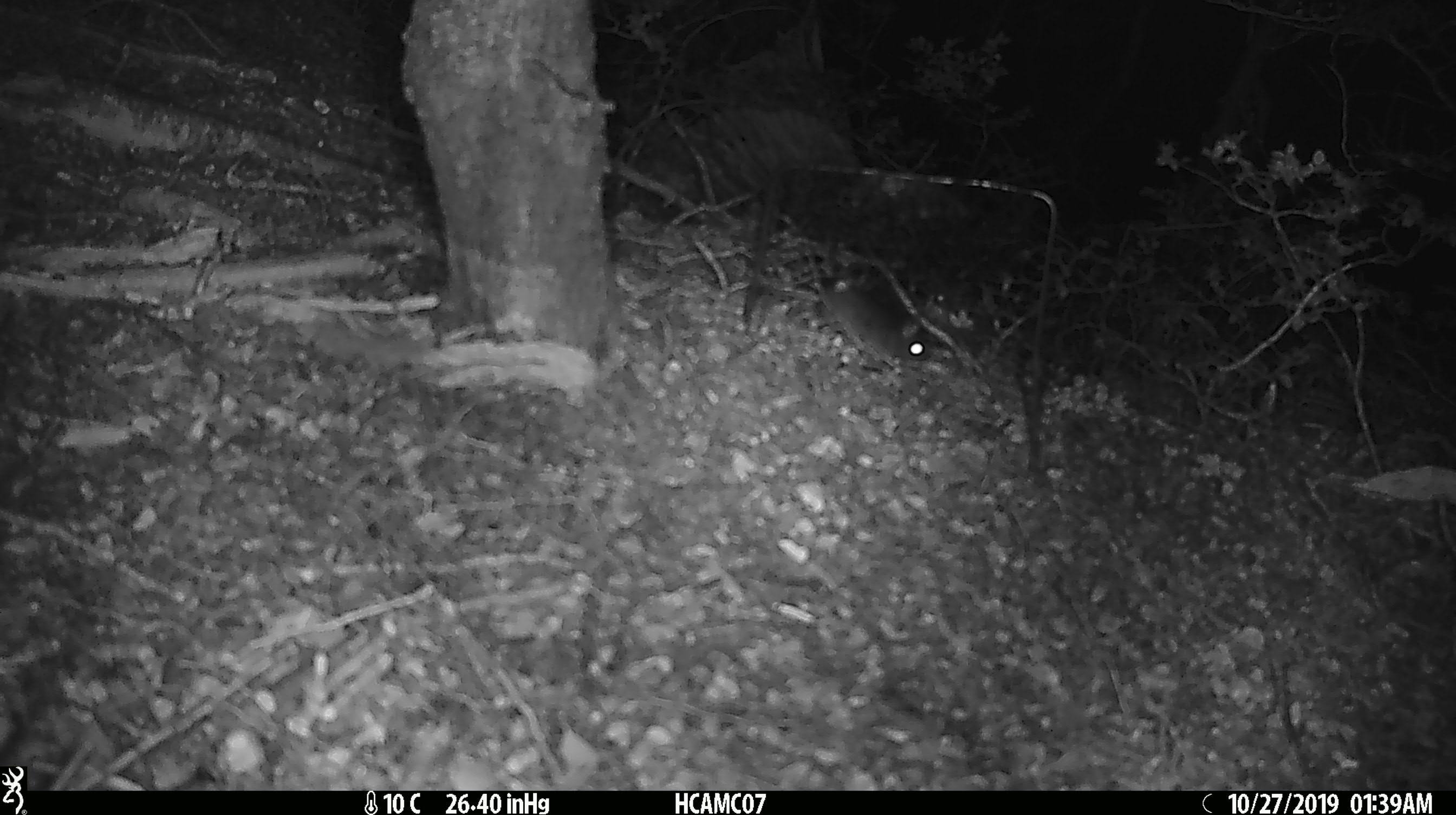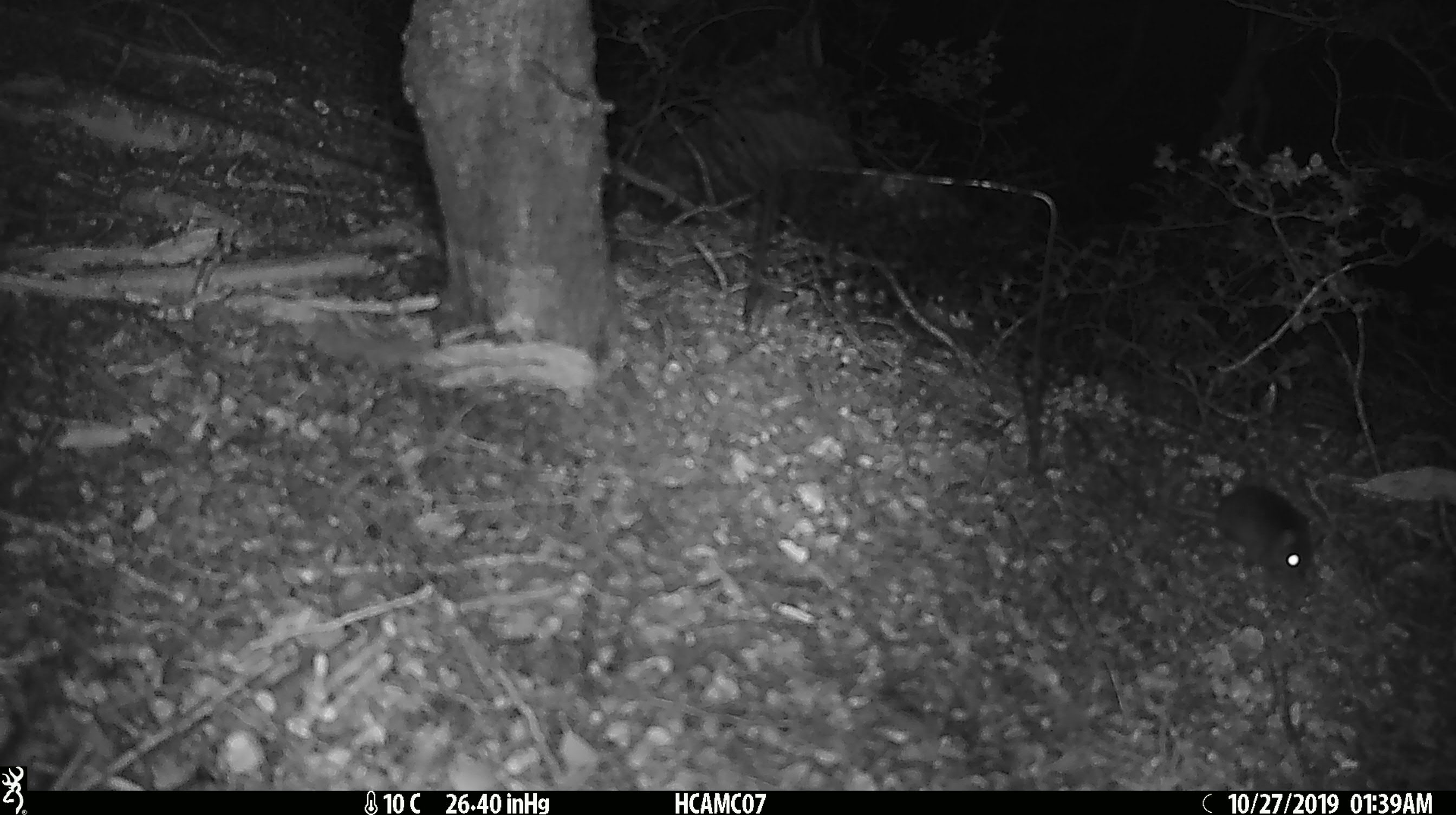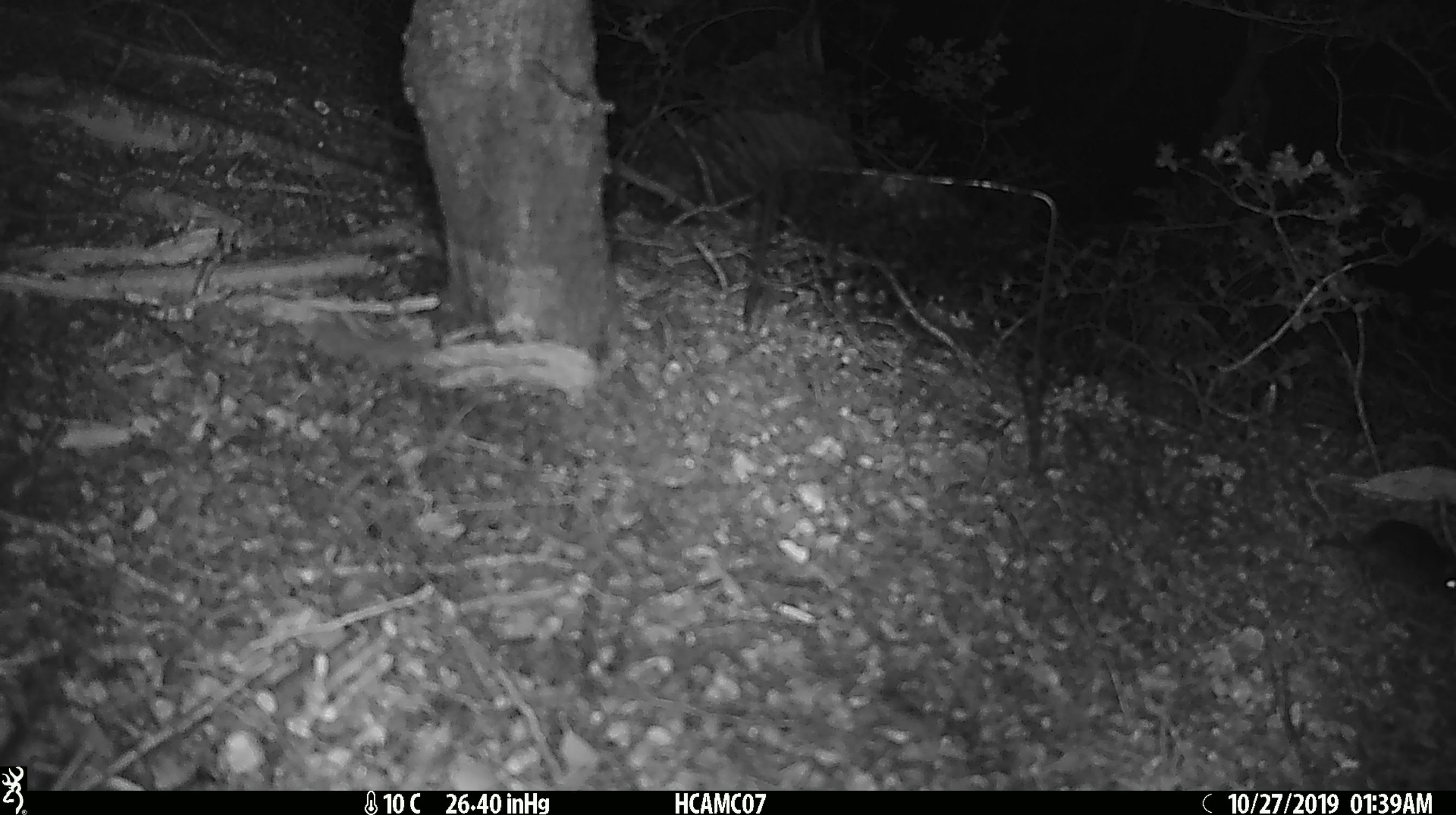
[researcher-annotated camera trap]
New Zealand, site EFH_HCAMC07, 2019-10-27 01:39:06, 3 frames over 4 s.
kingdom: Animalia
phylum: Chordata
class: Mammalia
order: Rodentia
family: Muridae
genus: Mus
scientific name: Mus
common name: mouse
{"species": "mouse (Mus)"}